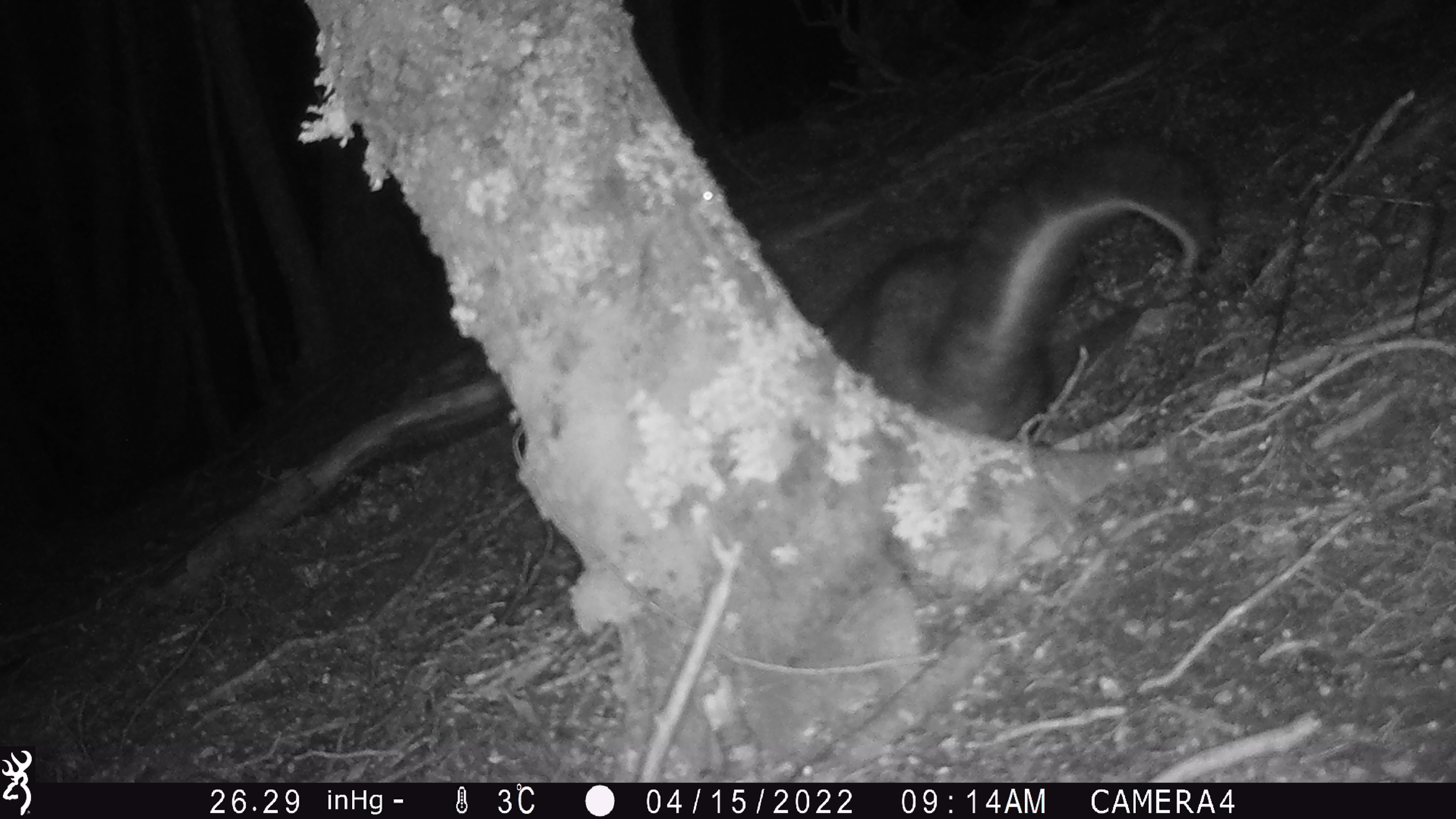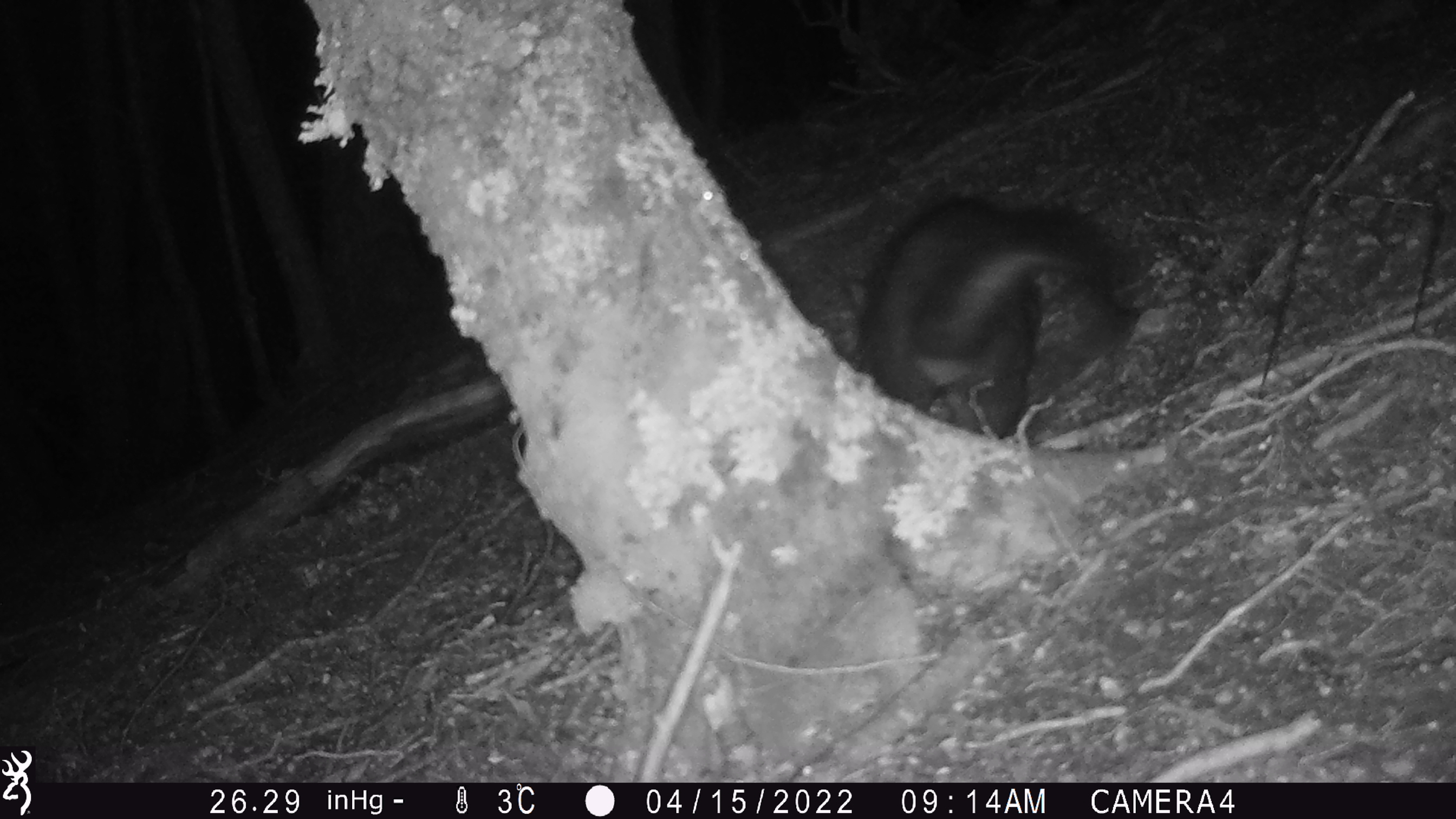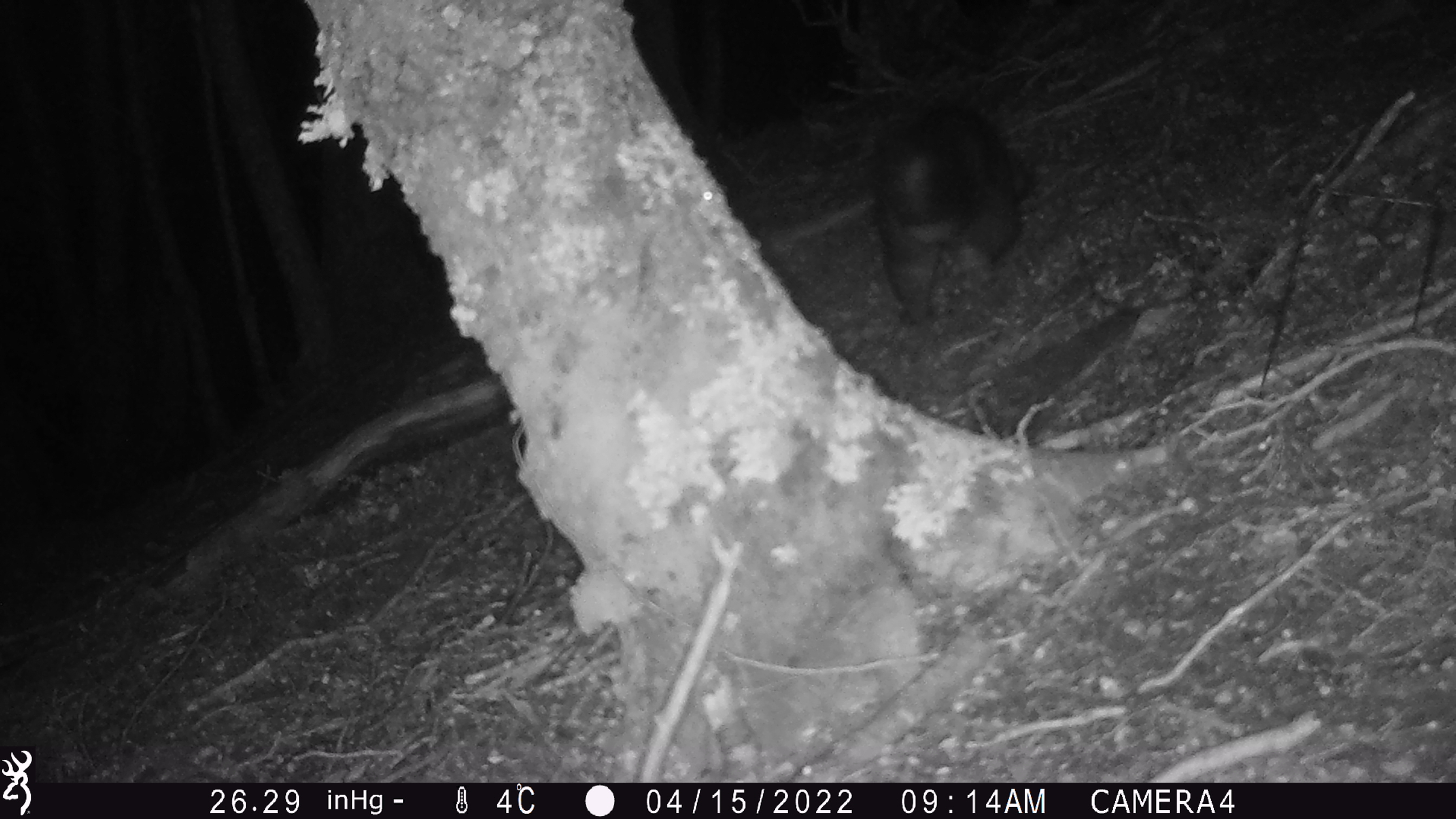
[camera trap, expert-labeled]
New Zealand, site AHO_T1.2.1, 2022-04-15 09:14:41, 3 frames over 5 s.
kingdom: Animalia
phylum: Chordata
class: Mammalia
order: Diprotodontia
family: Phalangeridae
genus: Trichosurus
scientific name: Trichosurus vulpecula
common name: common brushtail possum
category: possum